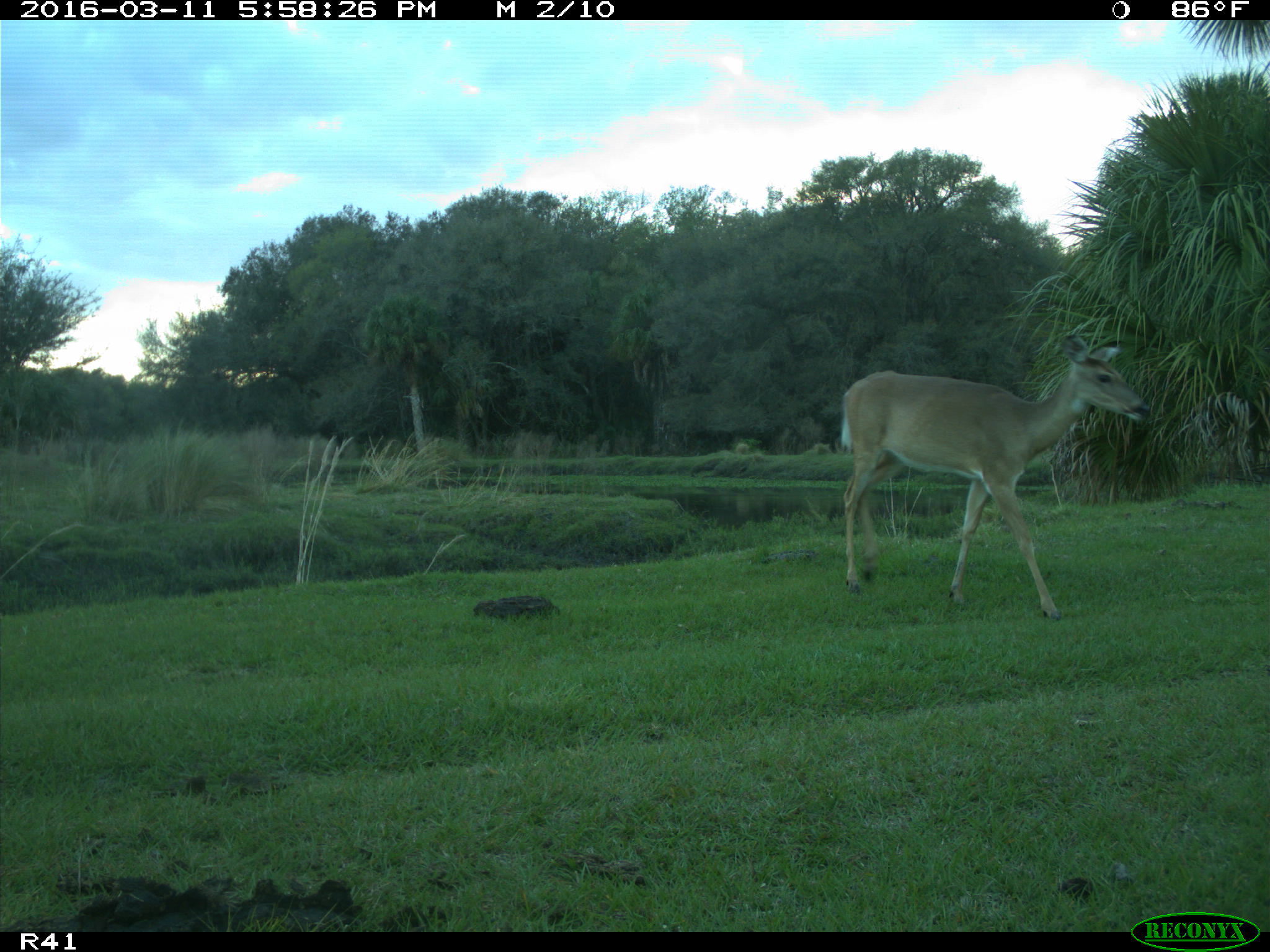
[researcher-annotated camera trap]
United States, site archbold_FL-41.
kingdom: Animalia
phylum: Chordata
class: Mammalia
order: Artiodactyla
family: Cervidae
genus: Odocoileus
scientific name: Odocoileus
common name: deer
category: unidentified deer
Unidentified deer (deer) (Odocoileus).